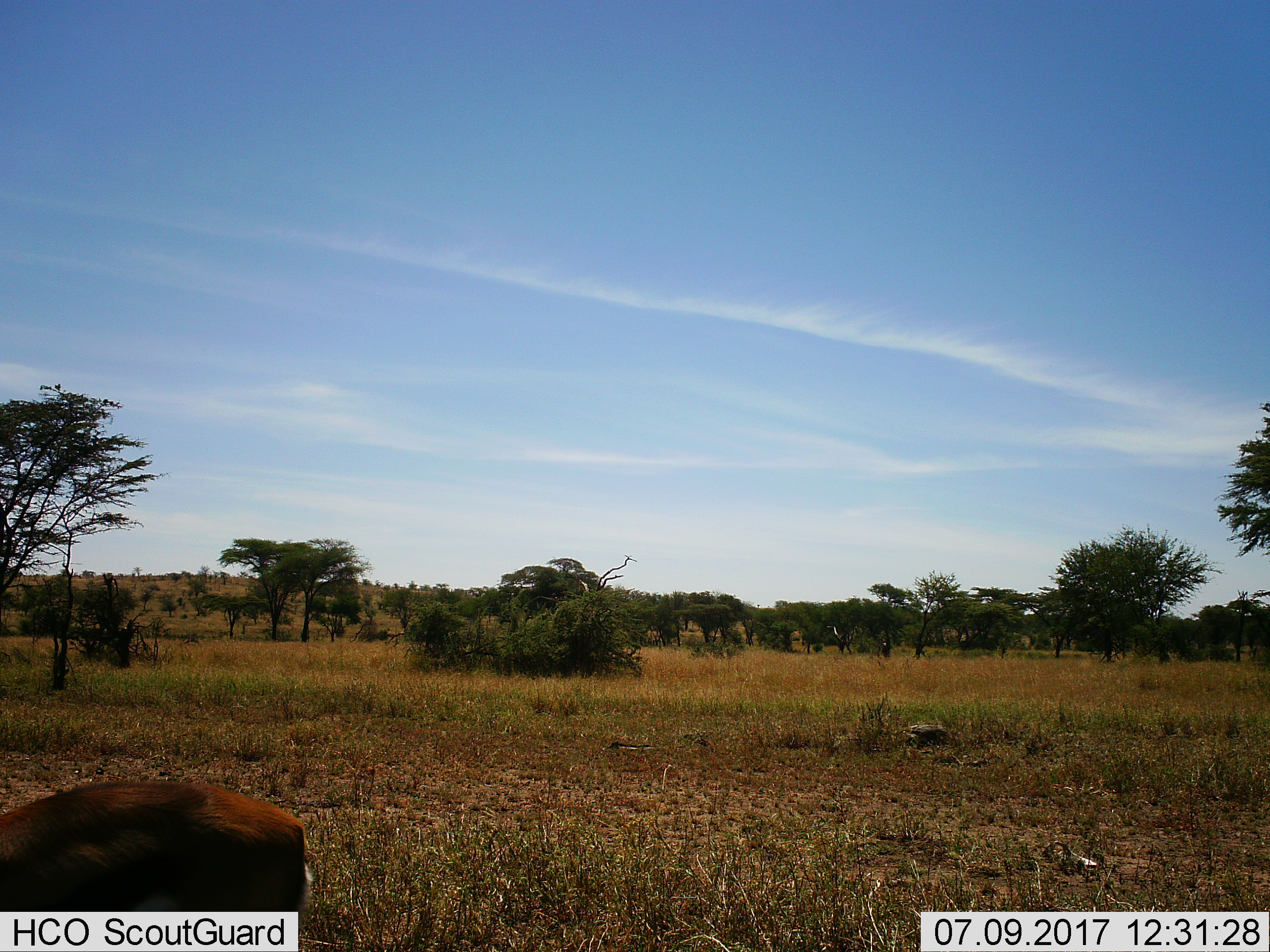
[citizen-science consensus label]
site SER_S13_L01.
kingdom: Animalia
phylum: Chordata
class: Mammalia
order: Artiodactyla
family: Bovidae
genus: Eudorcas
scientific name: Eudorcas thomsonii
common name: thomson's gazelle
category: gazellethomsons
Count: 1.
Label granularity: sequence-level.